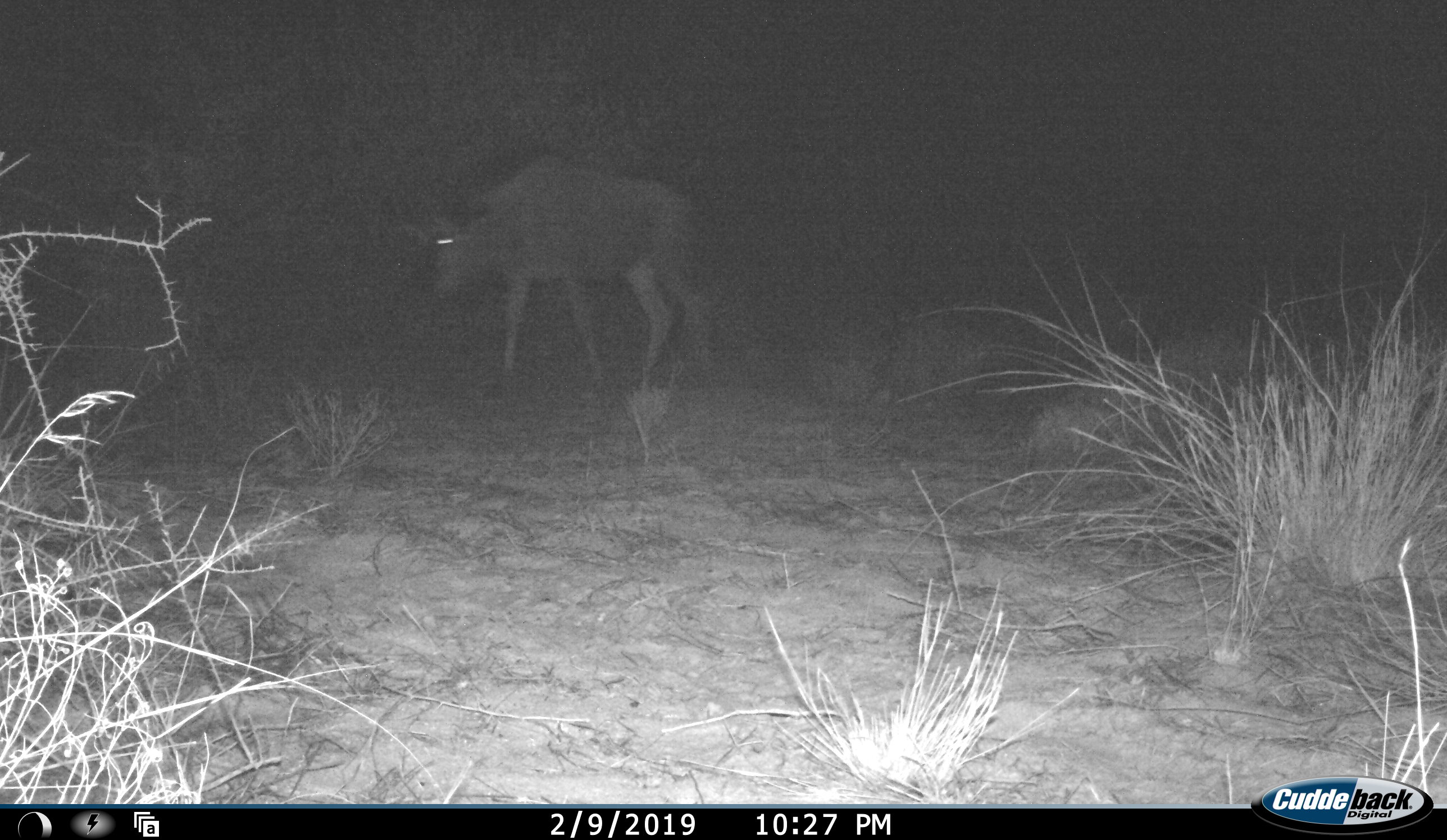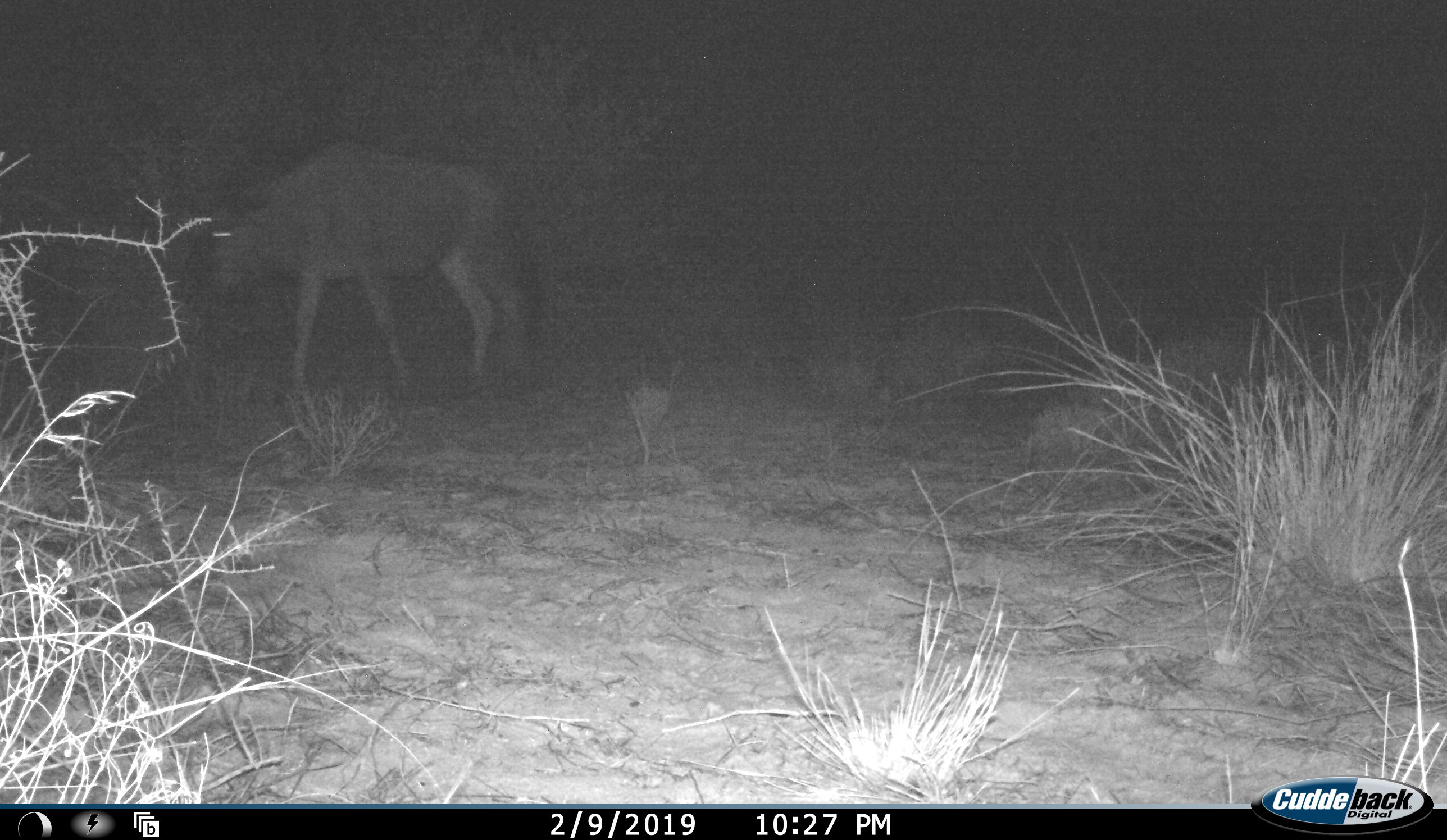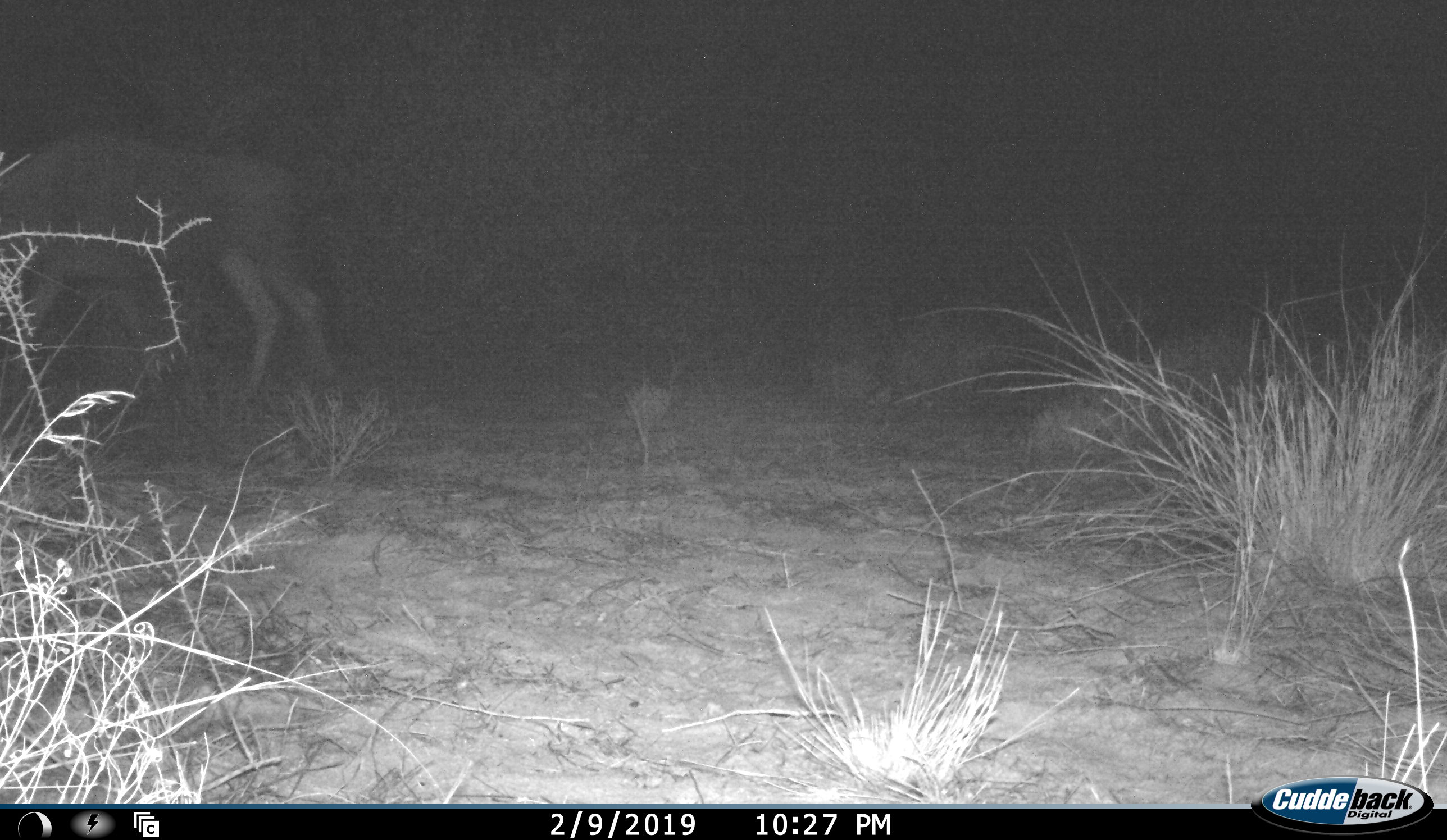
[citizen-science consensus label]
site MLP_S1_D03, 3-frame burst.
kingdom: Animalia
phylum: Chordata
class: Mammalia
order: Artiodactyla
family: Bovidae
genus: Connochaetes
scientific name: Connochaetes taurinus taurinus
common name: blue wildebeest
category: wildebeestblue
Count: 1.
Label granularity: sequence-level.